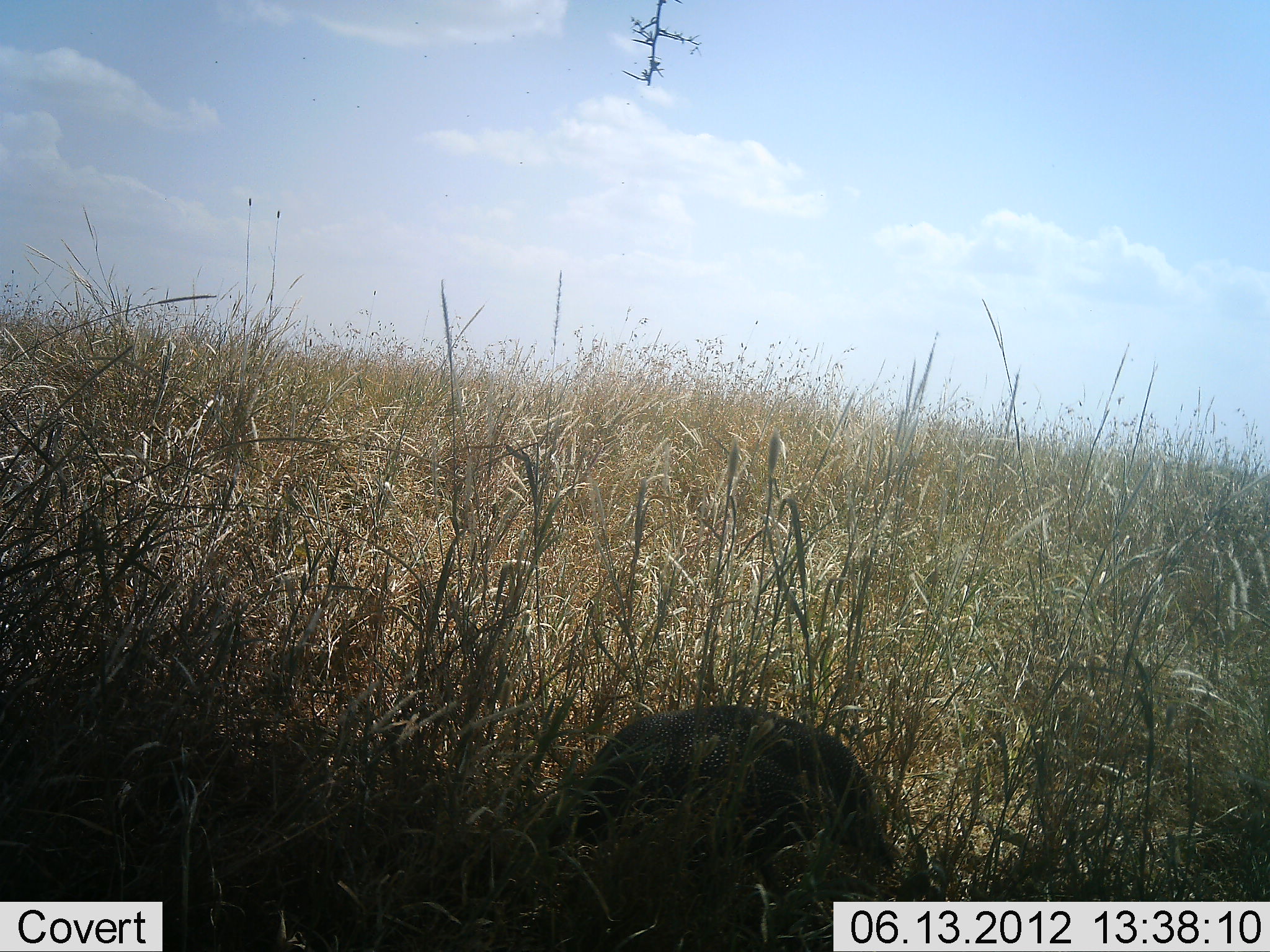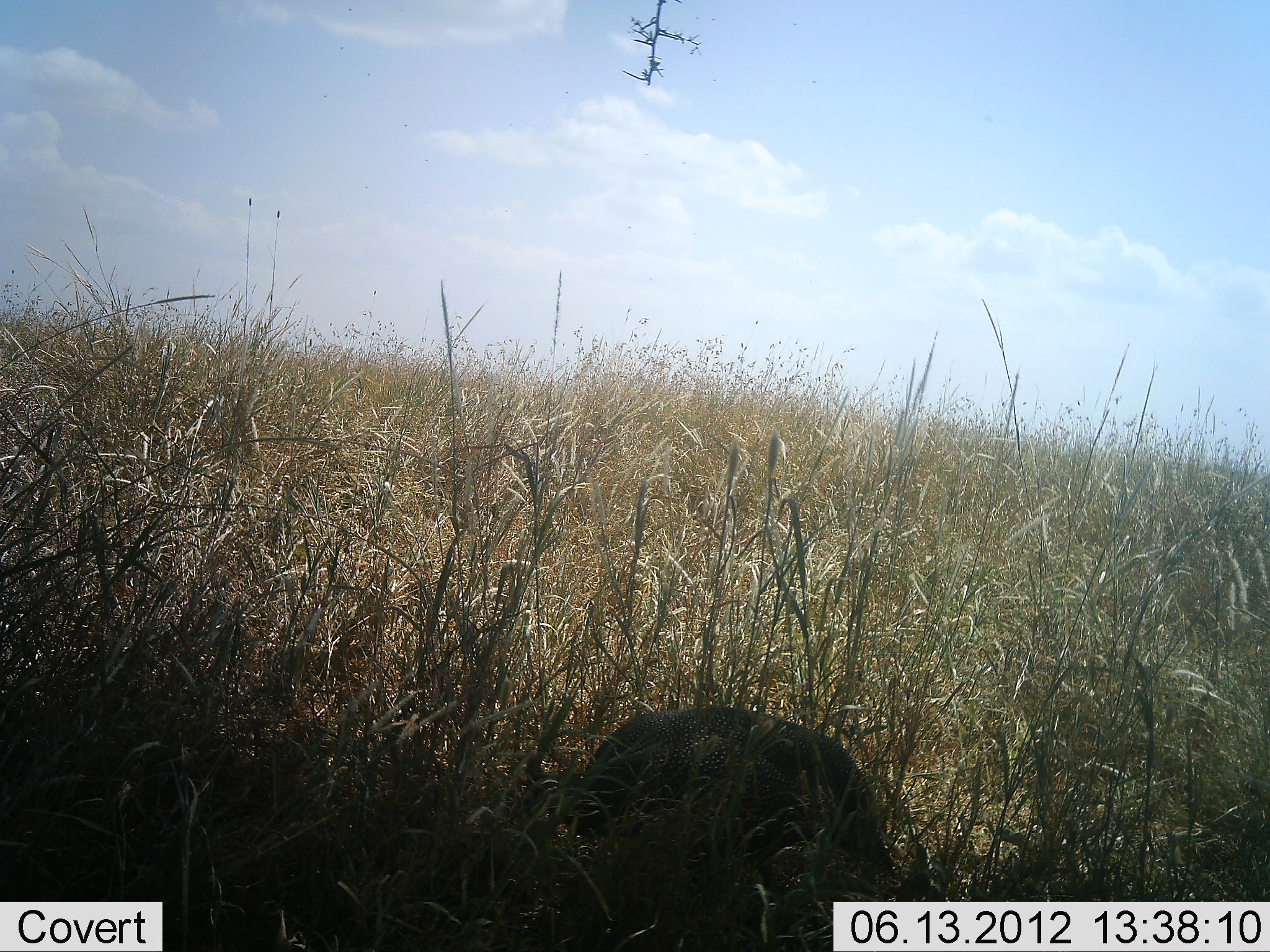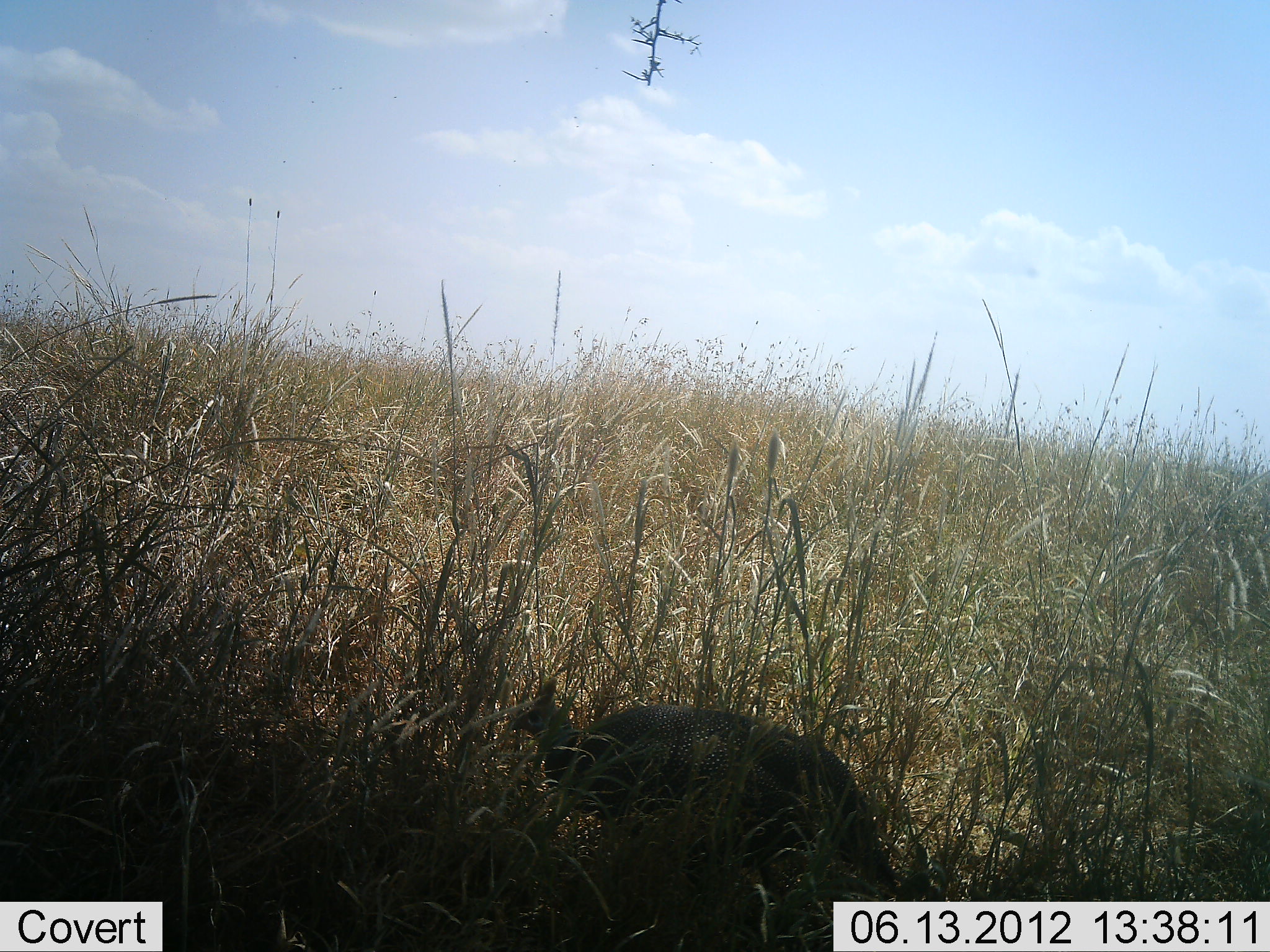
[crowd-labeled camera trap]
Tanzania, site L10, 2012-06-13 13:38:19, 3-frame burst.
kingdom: Animalia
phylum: Chordata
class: Aves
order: Galliformes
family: Numididae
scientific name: Numididae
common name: guinea fowl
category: guineafowl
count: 1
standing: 20%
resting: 0%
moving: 10%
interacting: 0%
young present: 0%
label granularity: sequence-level